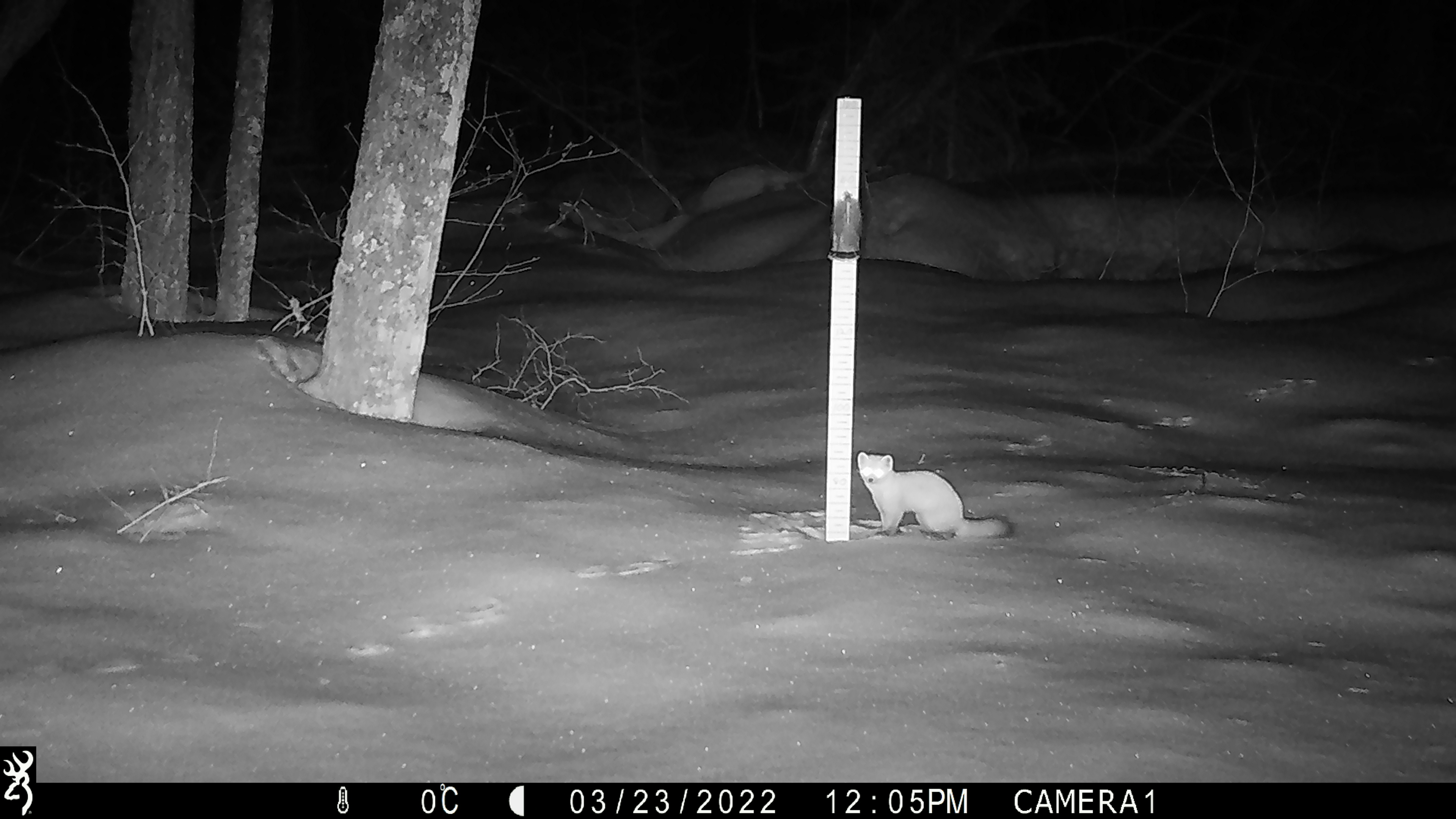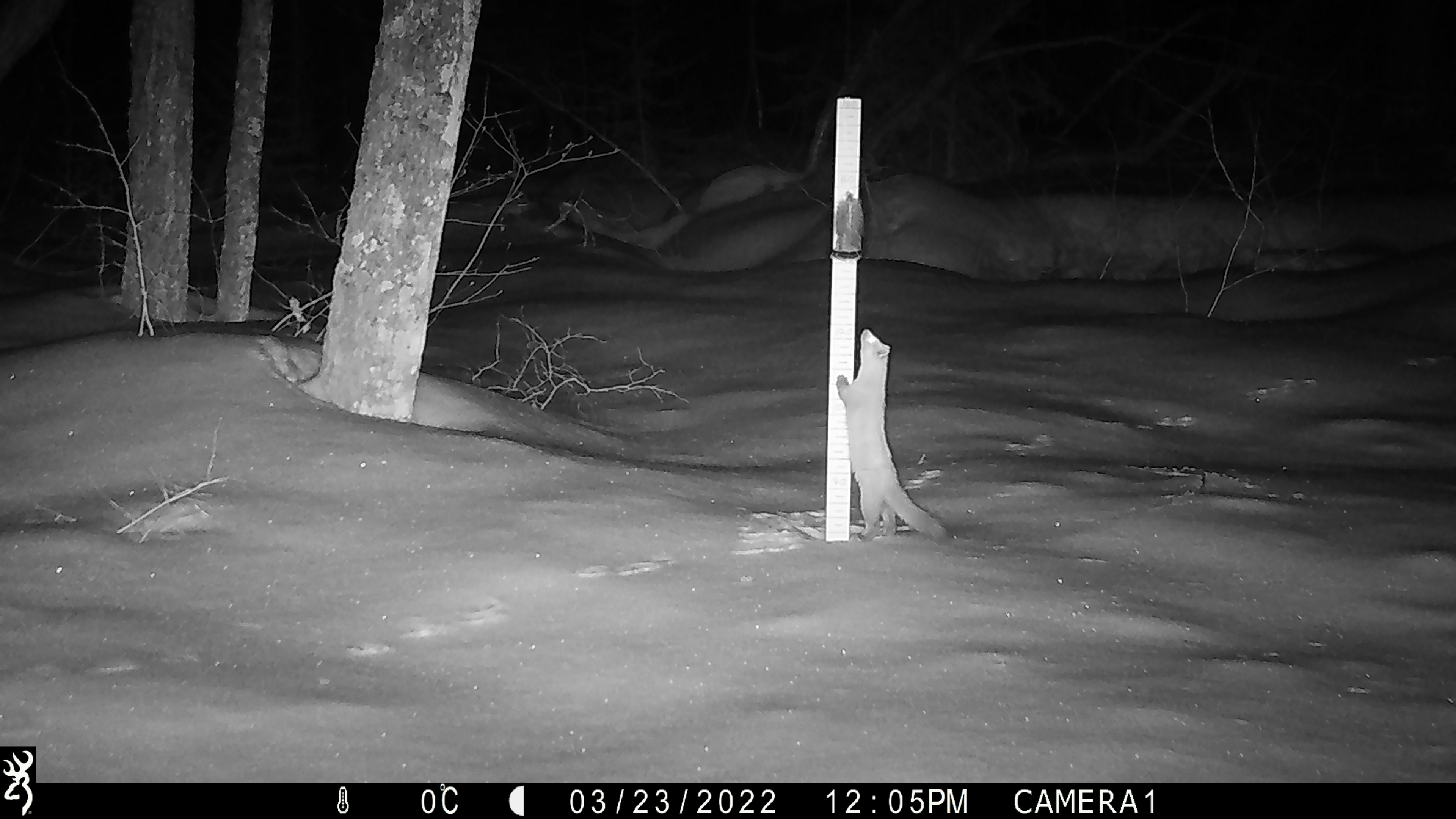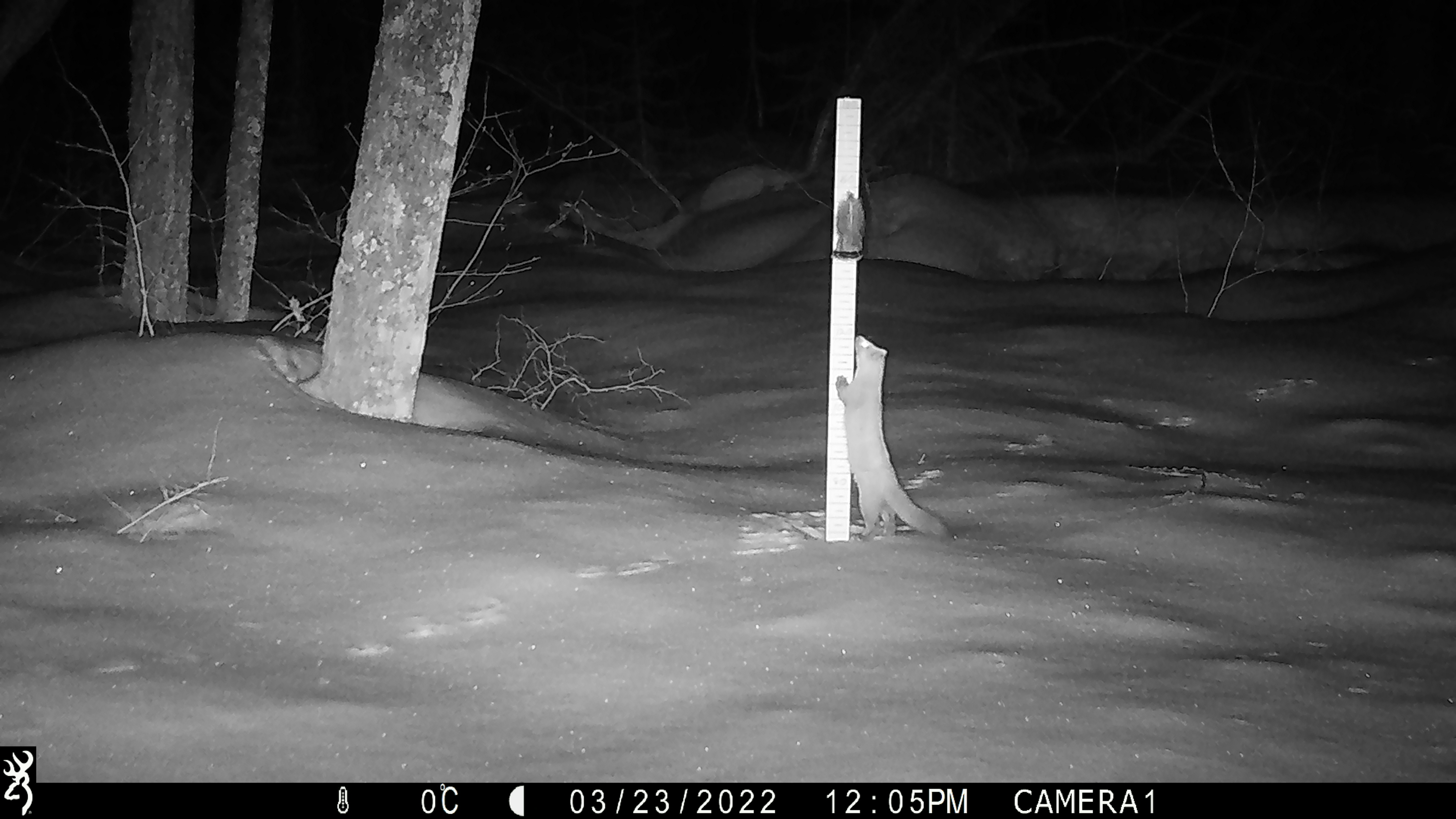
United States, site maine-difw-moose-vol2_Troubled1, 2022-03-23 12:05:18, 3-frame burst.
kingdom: Animalia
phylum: Chordata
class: Mammalia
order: Carnivora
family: Mustelidae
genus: Martes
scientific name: Martes americana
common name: american marten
American marten (Martes americana).